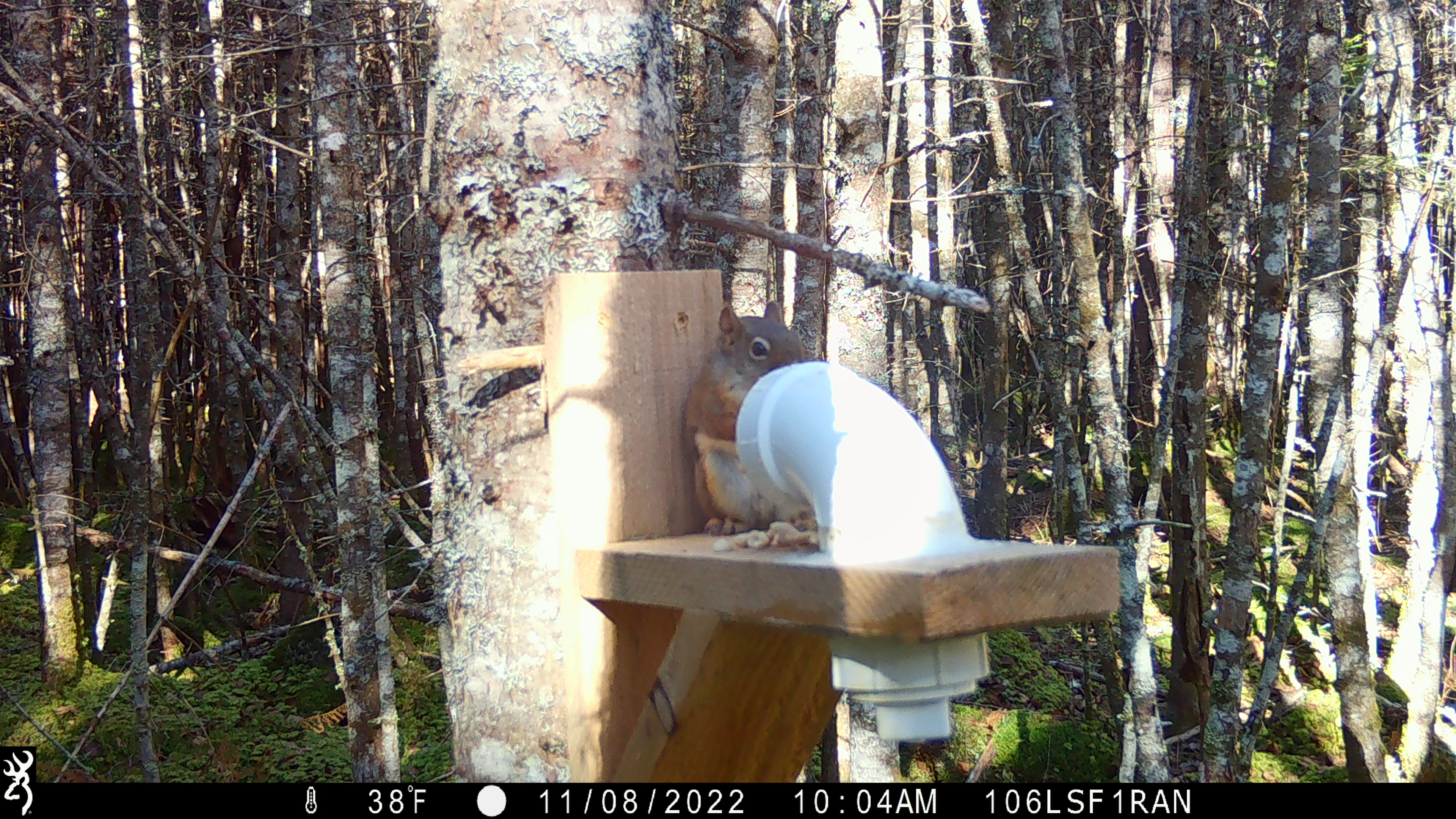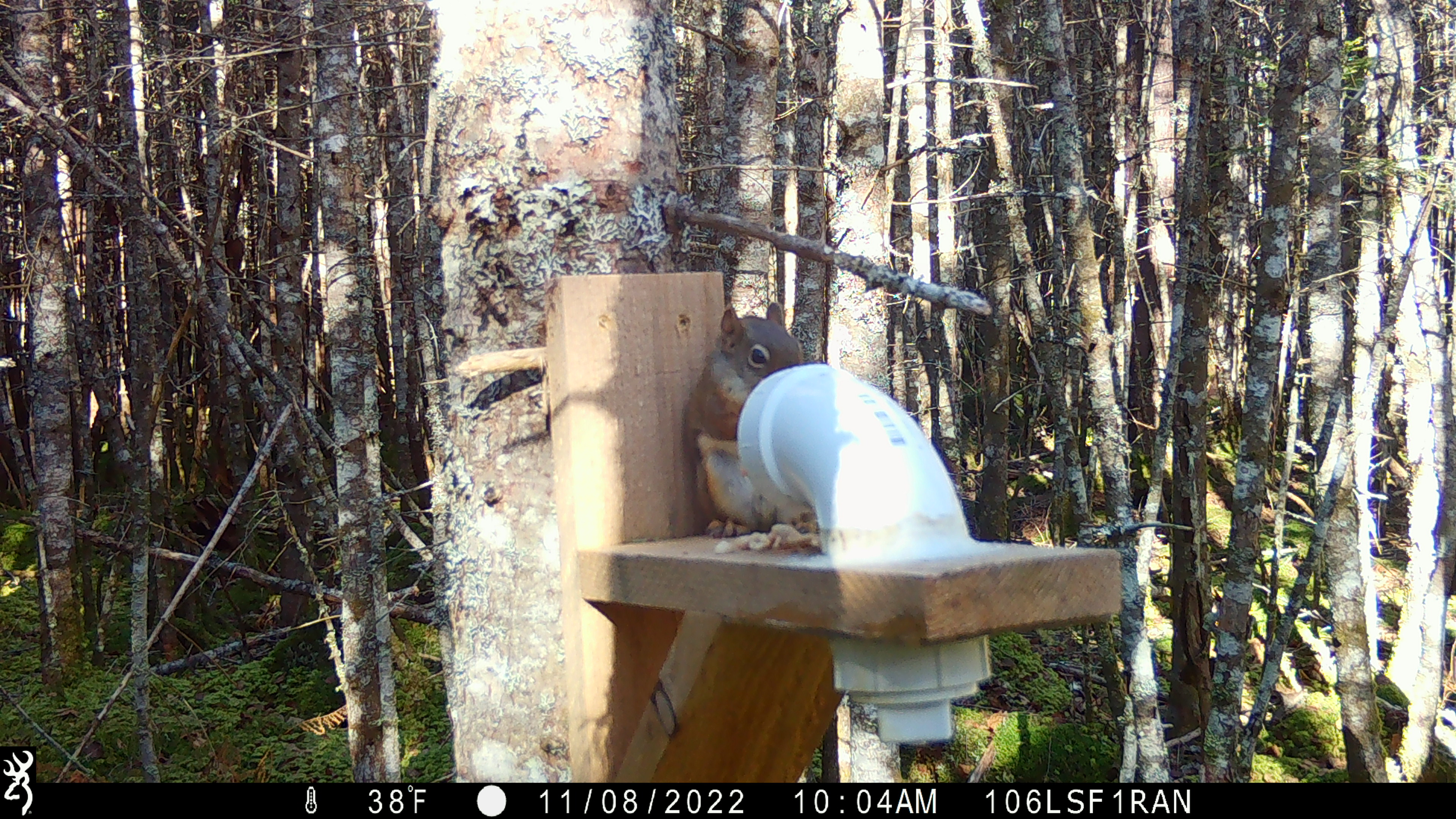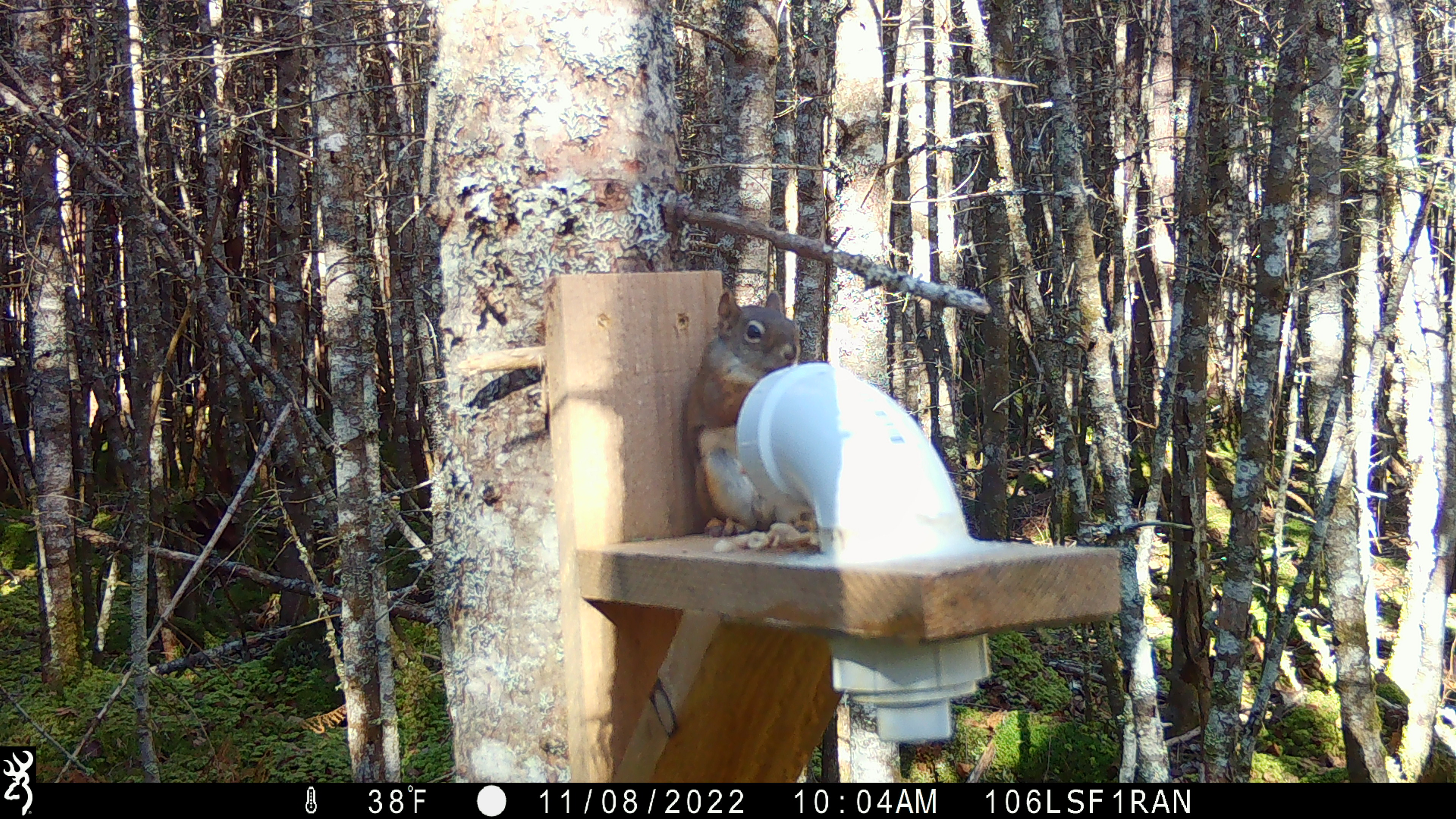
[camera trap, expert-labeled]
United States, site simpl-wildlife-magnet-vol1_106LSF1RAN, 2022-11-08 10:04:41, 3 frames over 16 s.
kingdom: Animalia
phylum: Chordata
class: Mammalia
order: Rodentia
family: Sciuridae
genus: Tamiasciurus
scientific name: Tamiasciurus hudsonicus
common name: red squirrel